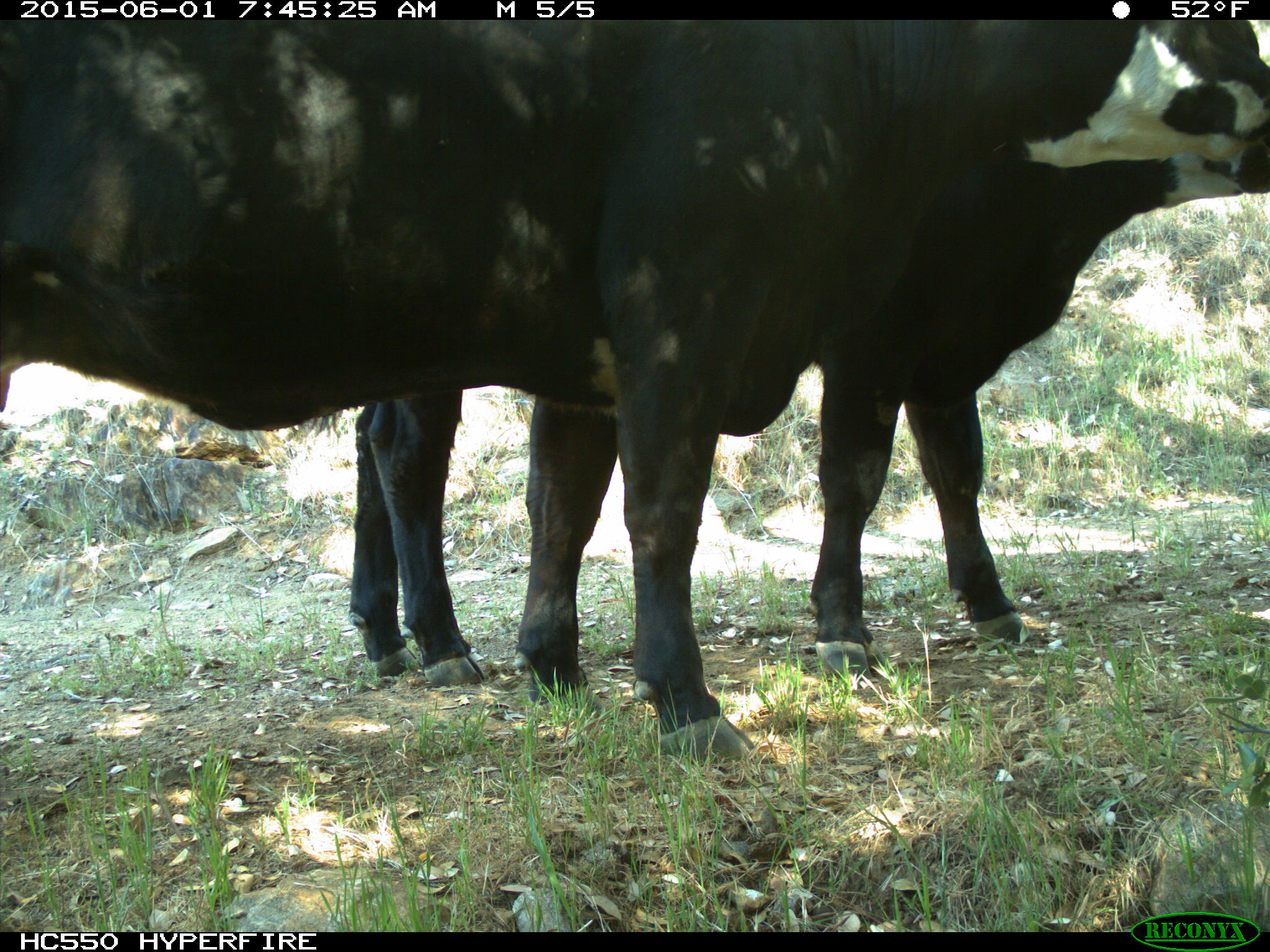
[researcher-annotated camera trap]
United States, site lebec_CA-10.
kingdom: Animalia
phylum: Chordata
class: Mammalia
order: Artiodactyla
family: Bovidae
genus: Bos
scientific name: Bos taurus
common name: domestic cow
Bos taurus (domestic cow).